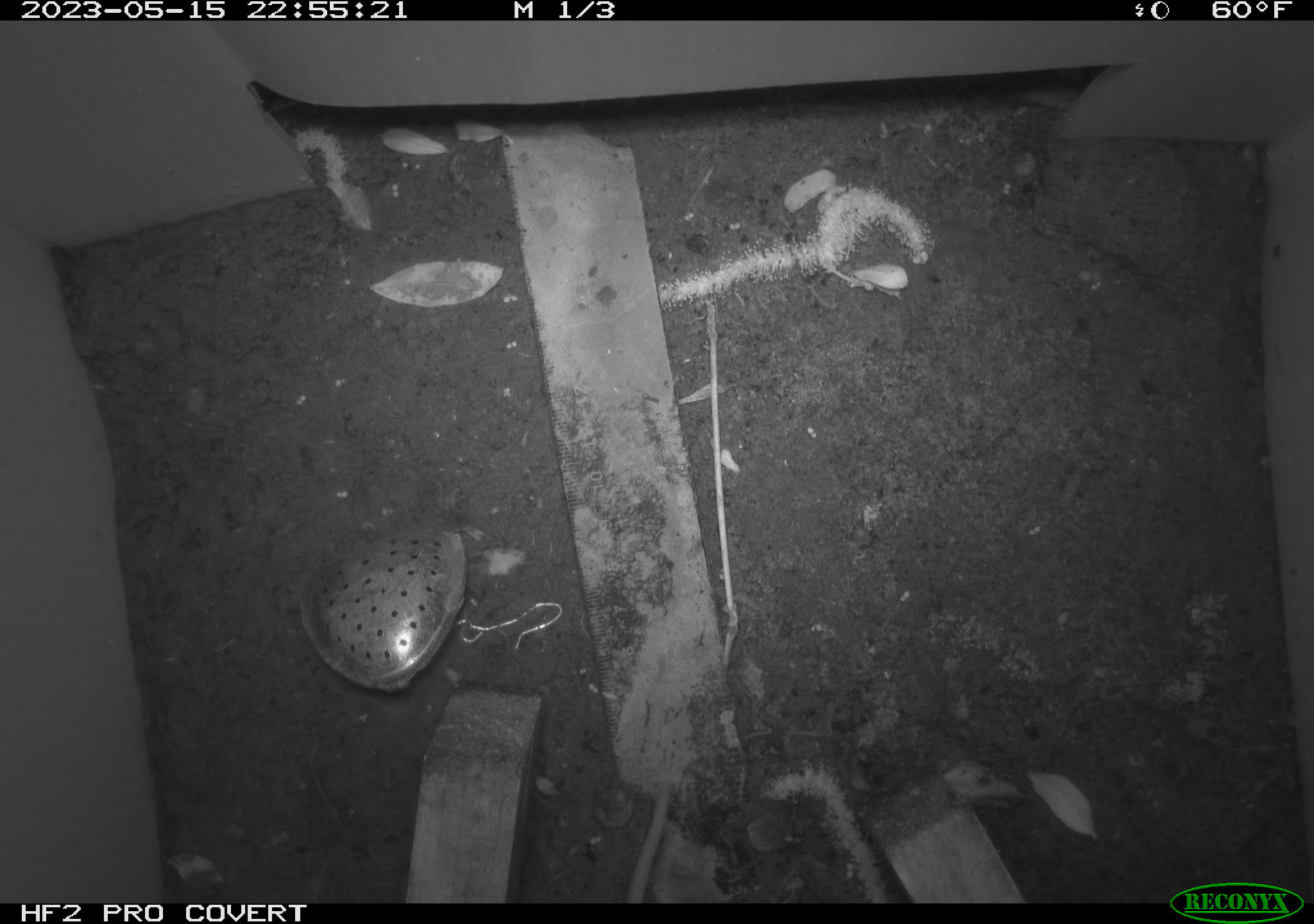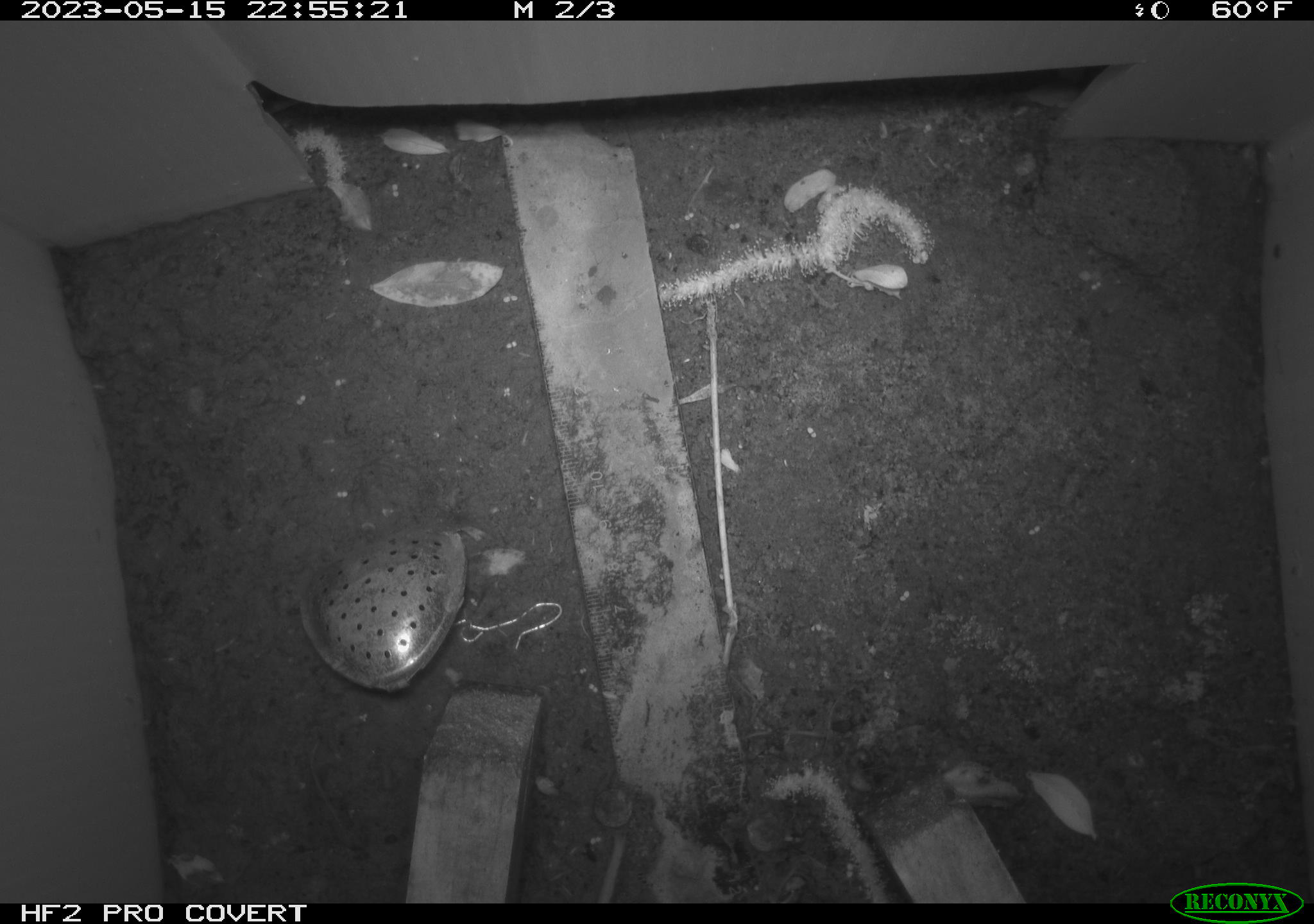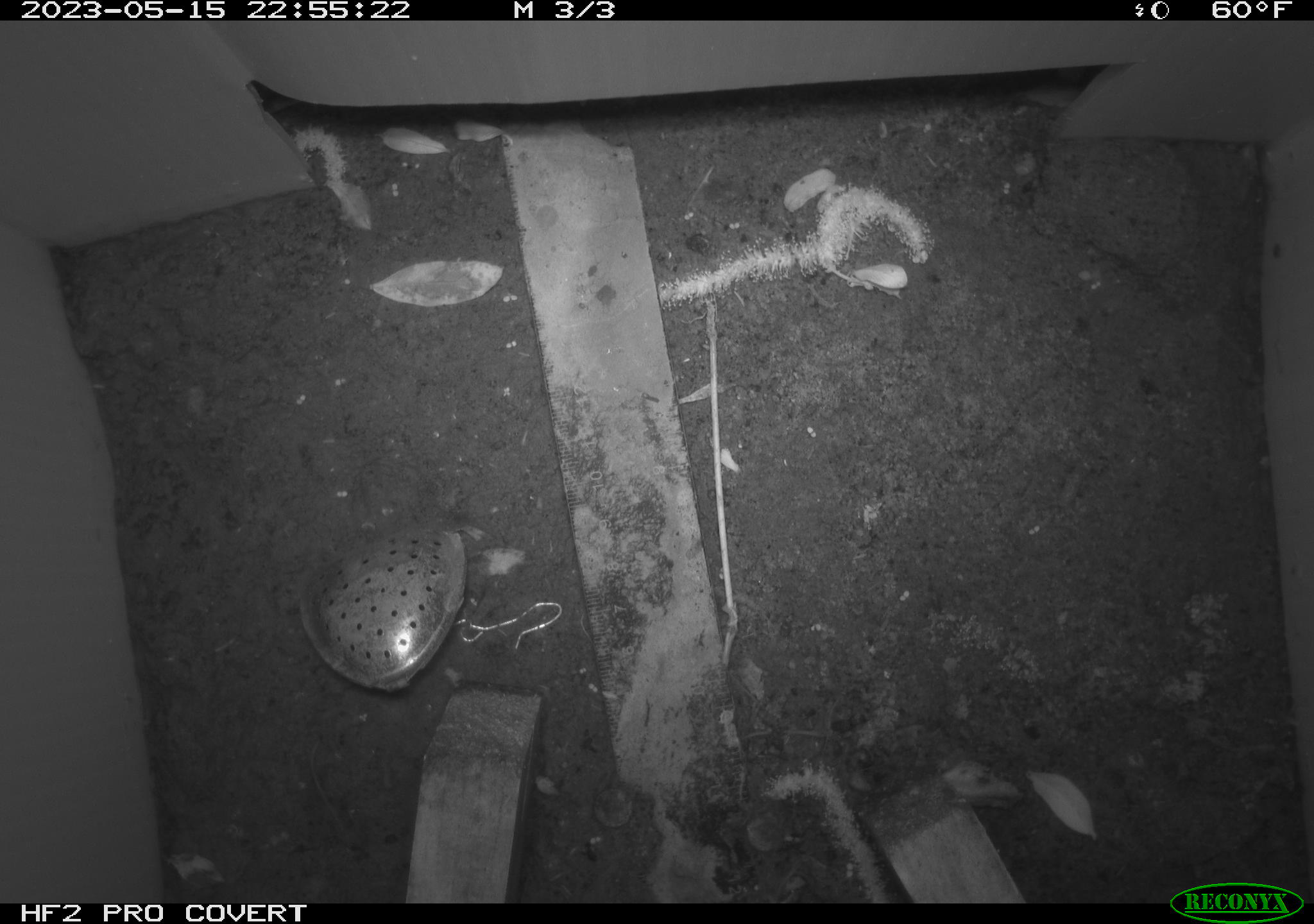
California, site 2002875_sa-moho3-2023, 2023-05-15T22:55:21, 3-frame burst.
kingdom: Animalia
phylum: Chordata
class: Mammalia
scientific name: Mammalia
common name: small mammal